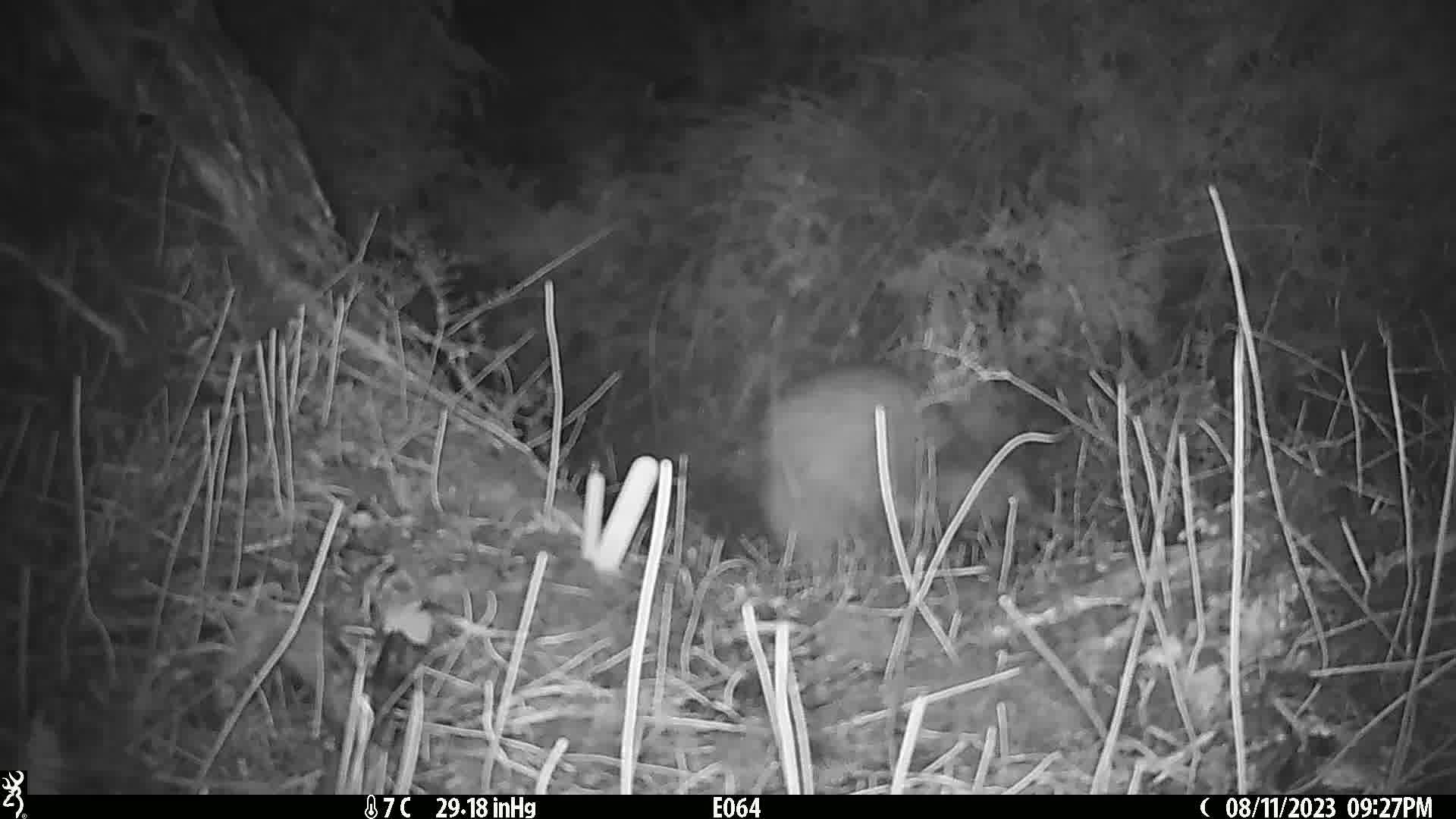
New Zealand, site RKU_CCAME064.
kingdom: Animalia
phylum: Chordata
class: Aves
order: Apterygiformes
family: Apterygidae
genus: Apteryx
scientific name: Apteryx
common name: kiwi